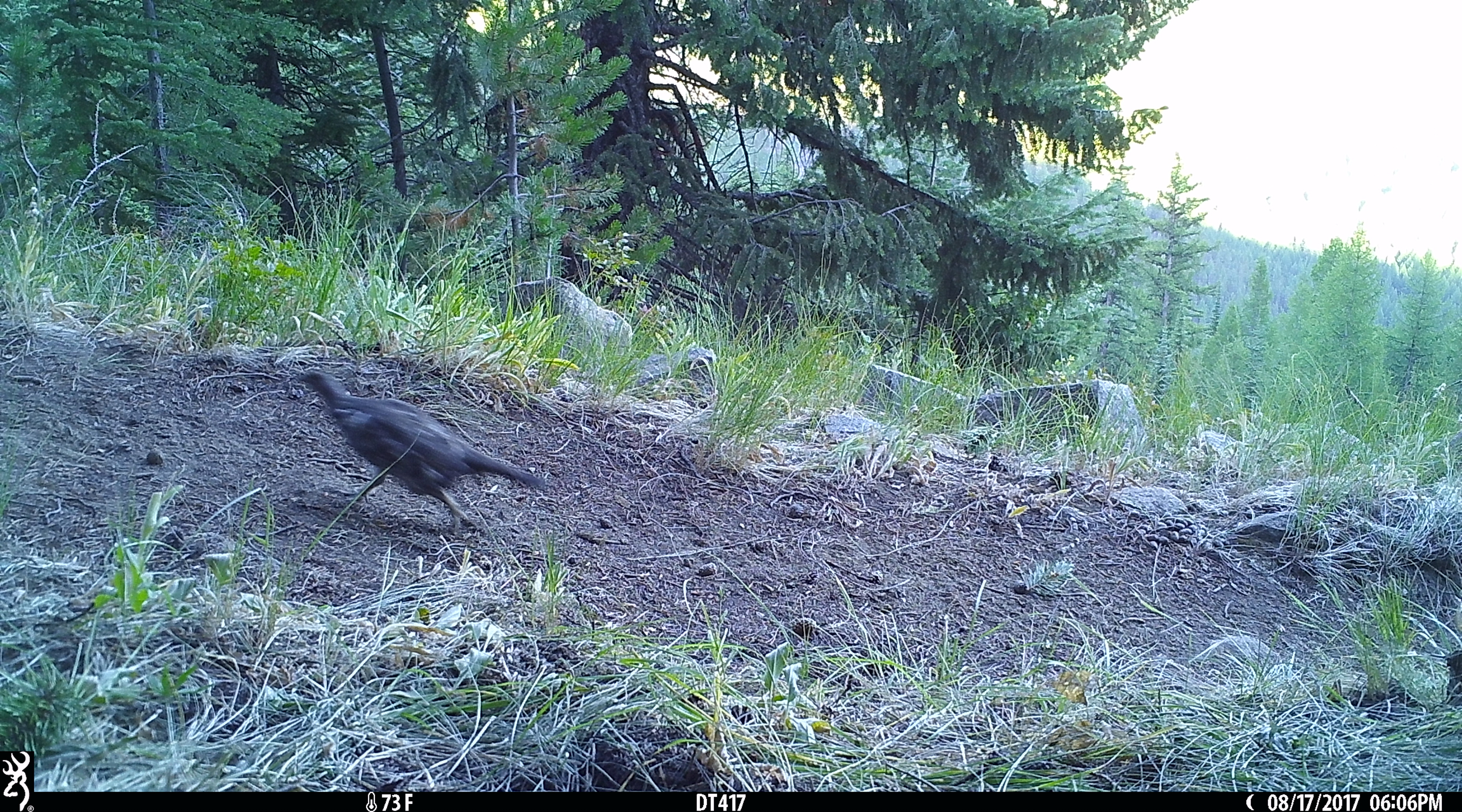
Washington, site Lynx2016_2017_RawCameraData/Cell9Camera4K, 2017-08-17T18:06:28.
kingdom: Animalia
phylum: Chordata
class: Aves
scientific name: Aves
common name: birds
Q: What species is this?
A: Aves (birds).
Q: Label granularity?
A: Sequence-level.